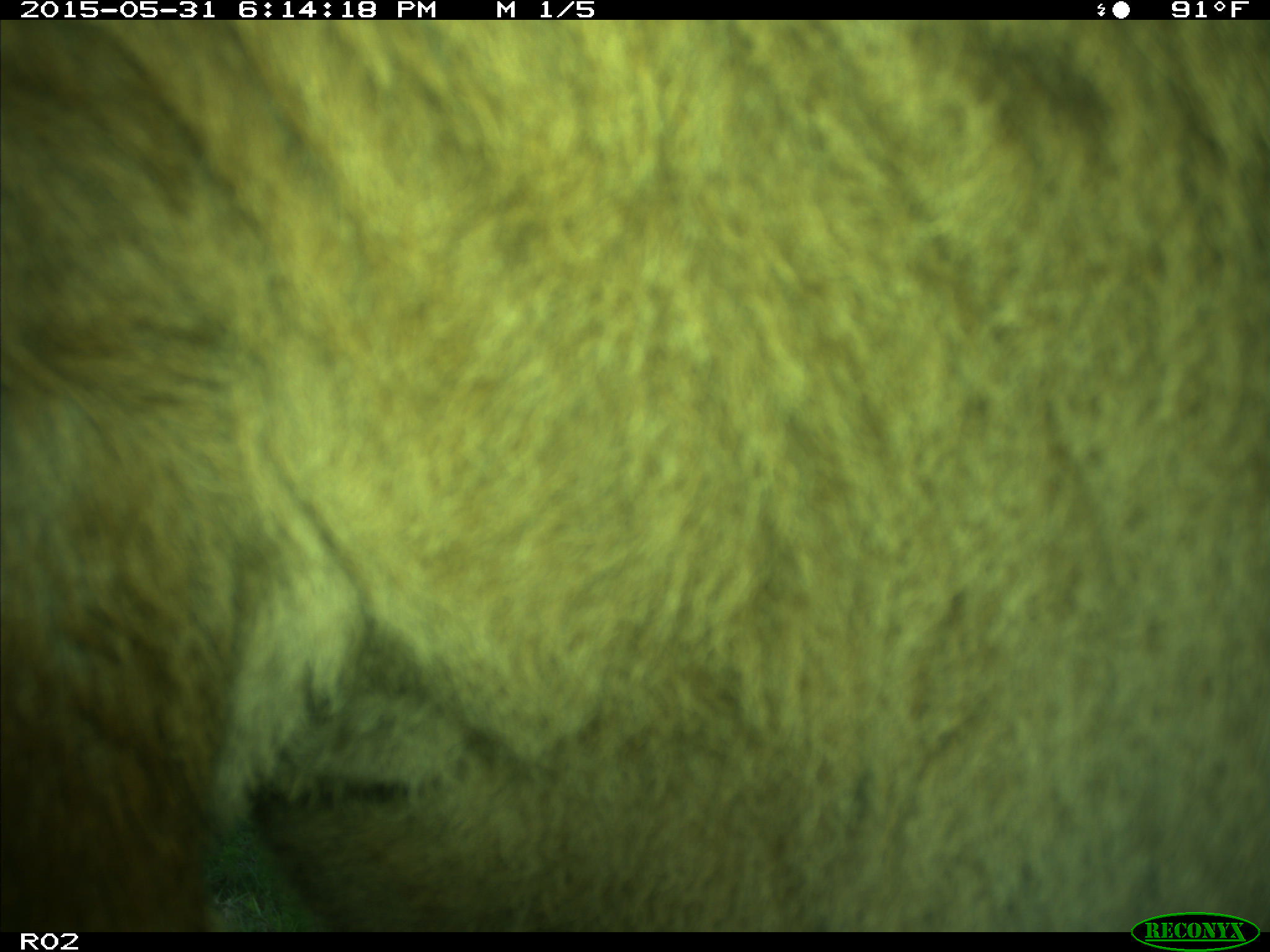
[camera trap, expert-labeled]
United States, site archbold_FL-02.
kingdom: Animalia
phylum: Chordata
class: Mammalia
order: Artiodactyla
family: Bovidae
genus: Bos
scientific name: Bos taurus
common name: domestic cow